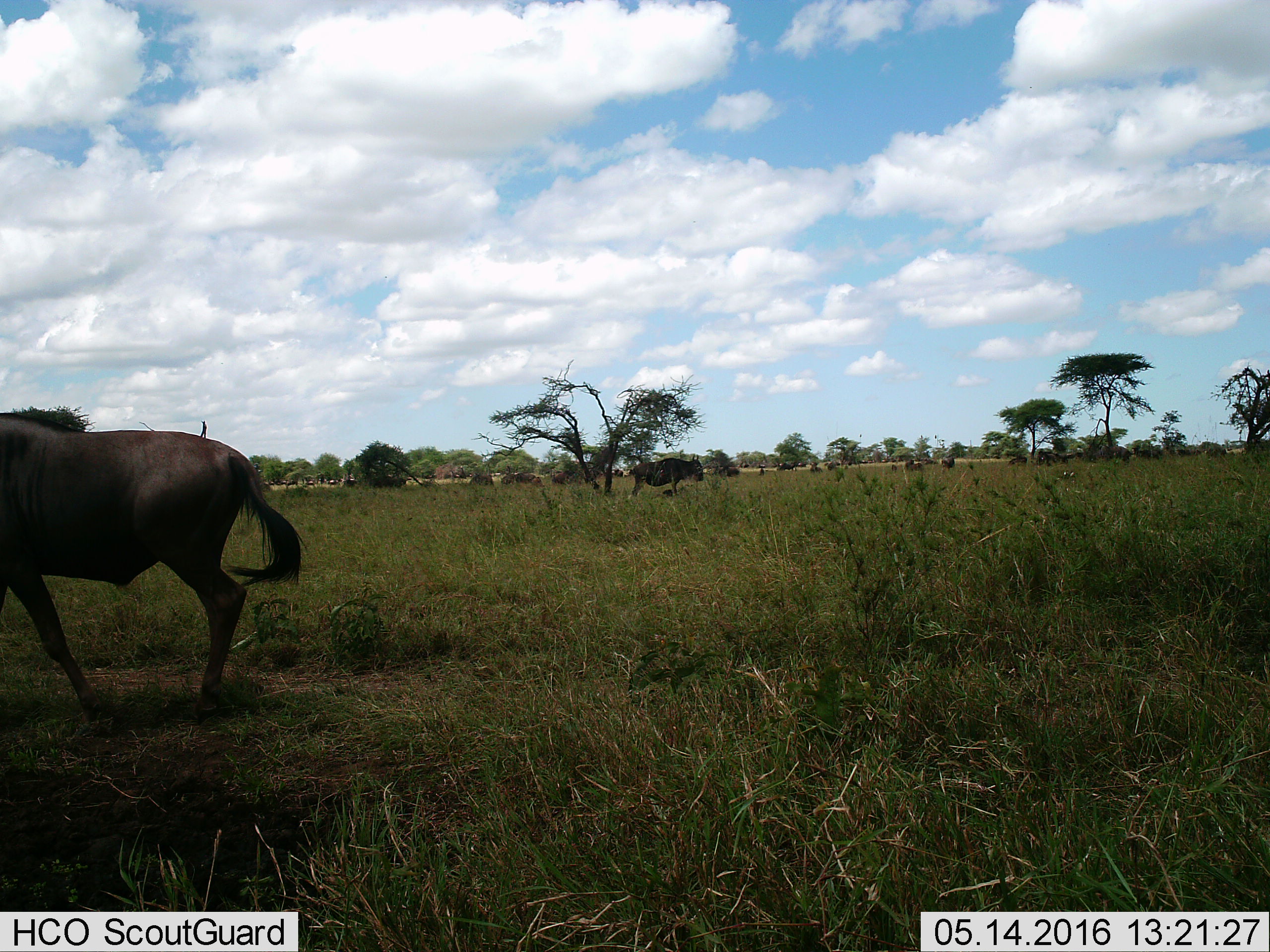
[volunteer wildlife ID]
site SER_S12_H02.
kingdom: Animalia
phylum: Chordata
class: Mammalia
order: Artiodactyla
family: Bovidae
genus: Connochaetes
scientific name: Connochaetes taurinus taurinus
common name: blue wildebeest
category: wildebeestblue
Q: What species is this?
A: Wildebeestblue (blue wildebeest) (Connochaetes taurinus taurinus).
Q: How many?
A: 11-50.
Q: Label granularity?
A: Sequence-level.